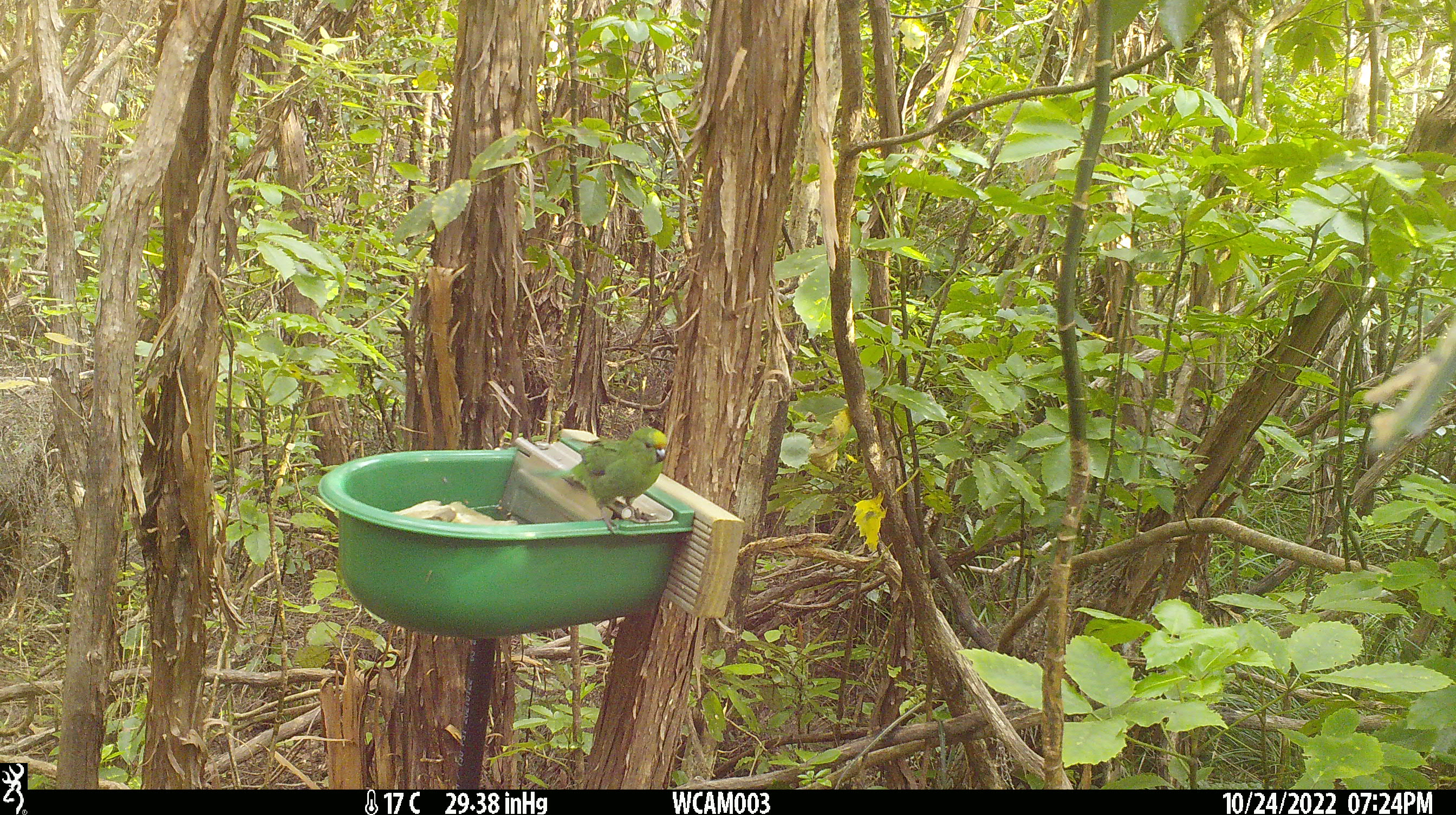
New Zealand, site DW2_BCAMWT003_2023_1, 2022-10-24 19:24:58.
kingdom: Animalia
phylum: Chordata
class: Aves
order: Psittaciformes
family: Psittaculidae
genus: Cyanoramphus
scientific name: Cyanoramphus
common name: parakeet